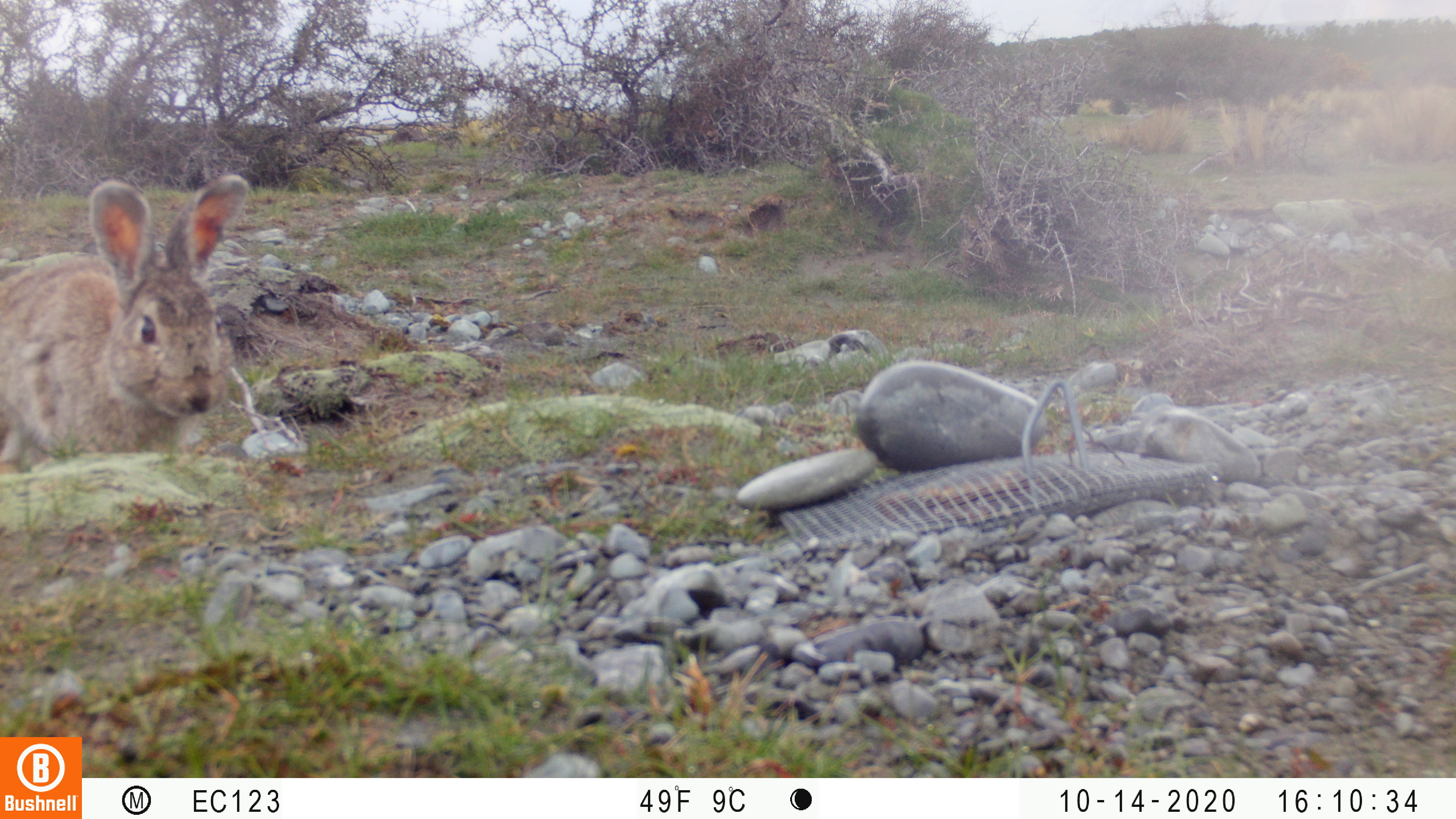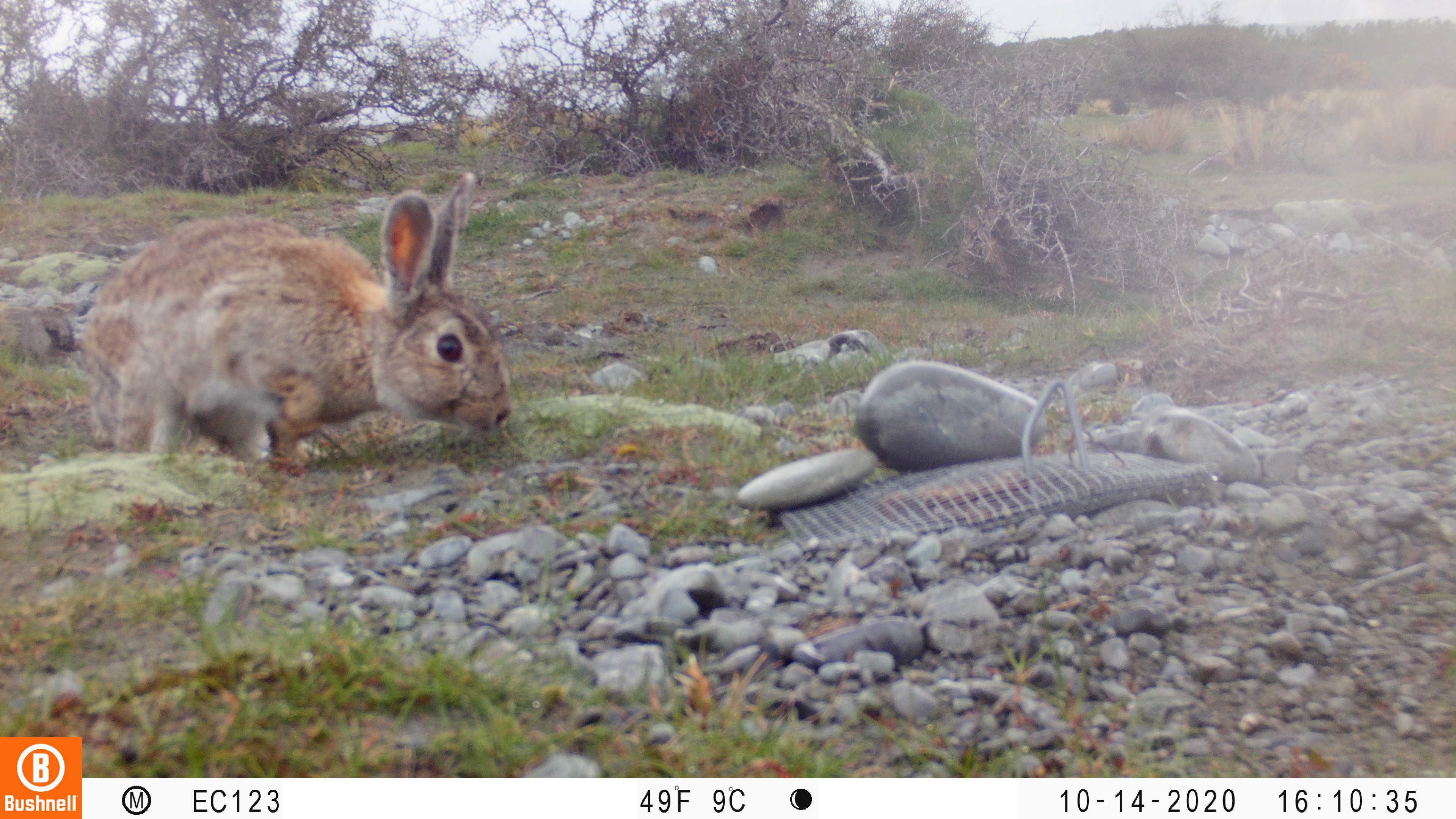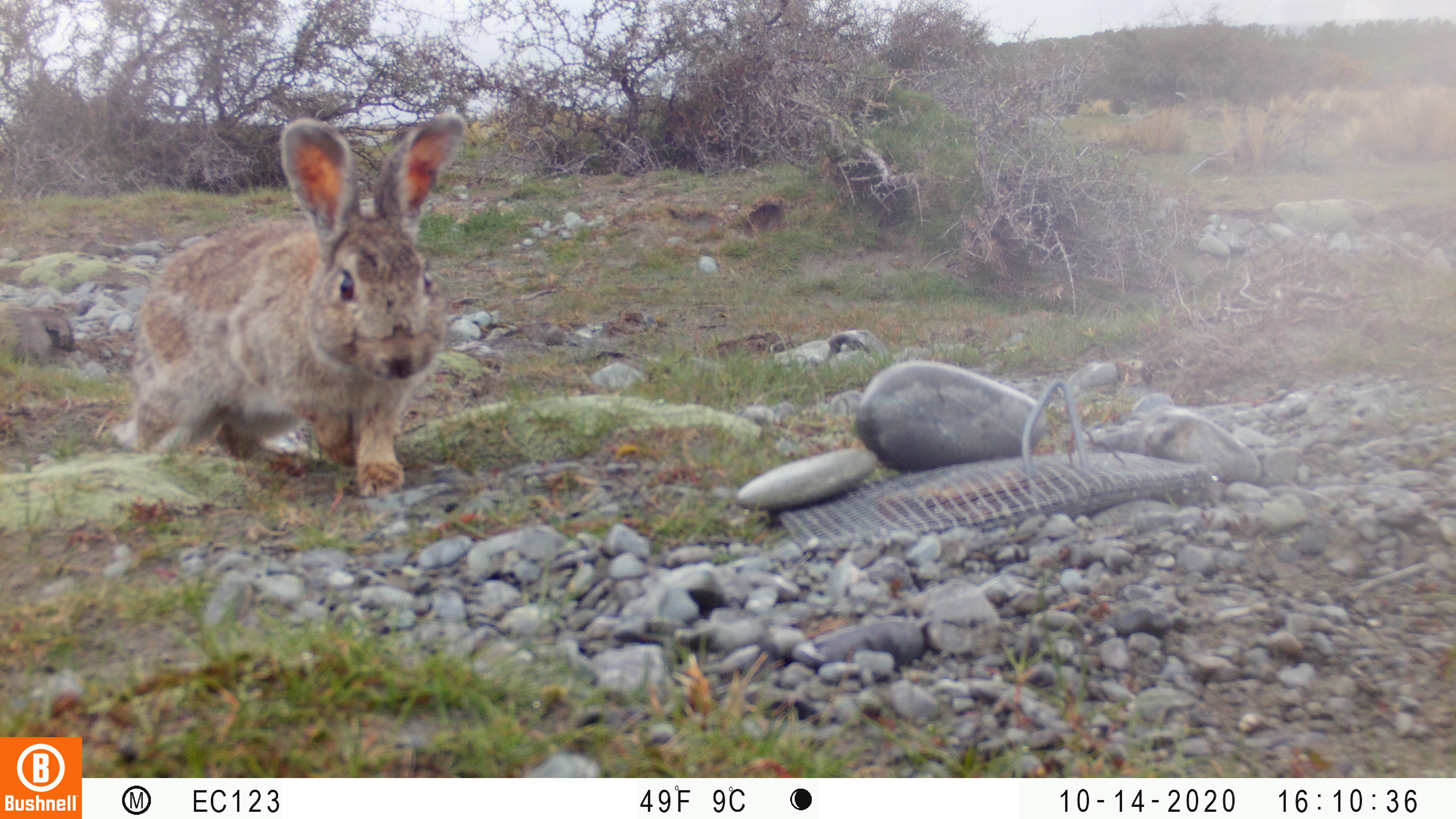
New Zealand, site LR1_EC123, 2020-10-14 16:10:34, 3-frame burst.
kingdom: Animalia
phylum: Chordata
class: Mammalia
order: Lagomorpha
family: Leporidae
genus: Oryctolagus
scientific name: Oryctolagus cuniculus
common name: european rabbit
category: rabbit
Rabbit (european rabbit) (Oryctolagus cuniculus).